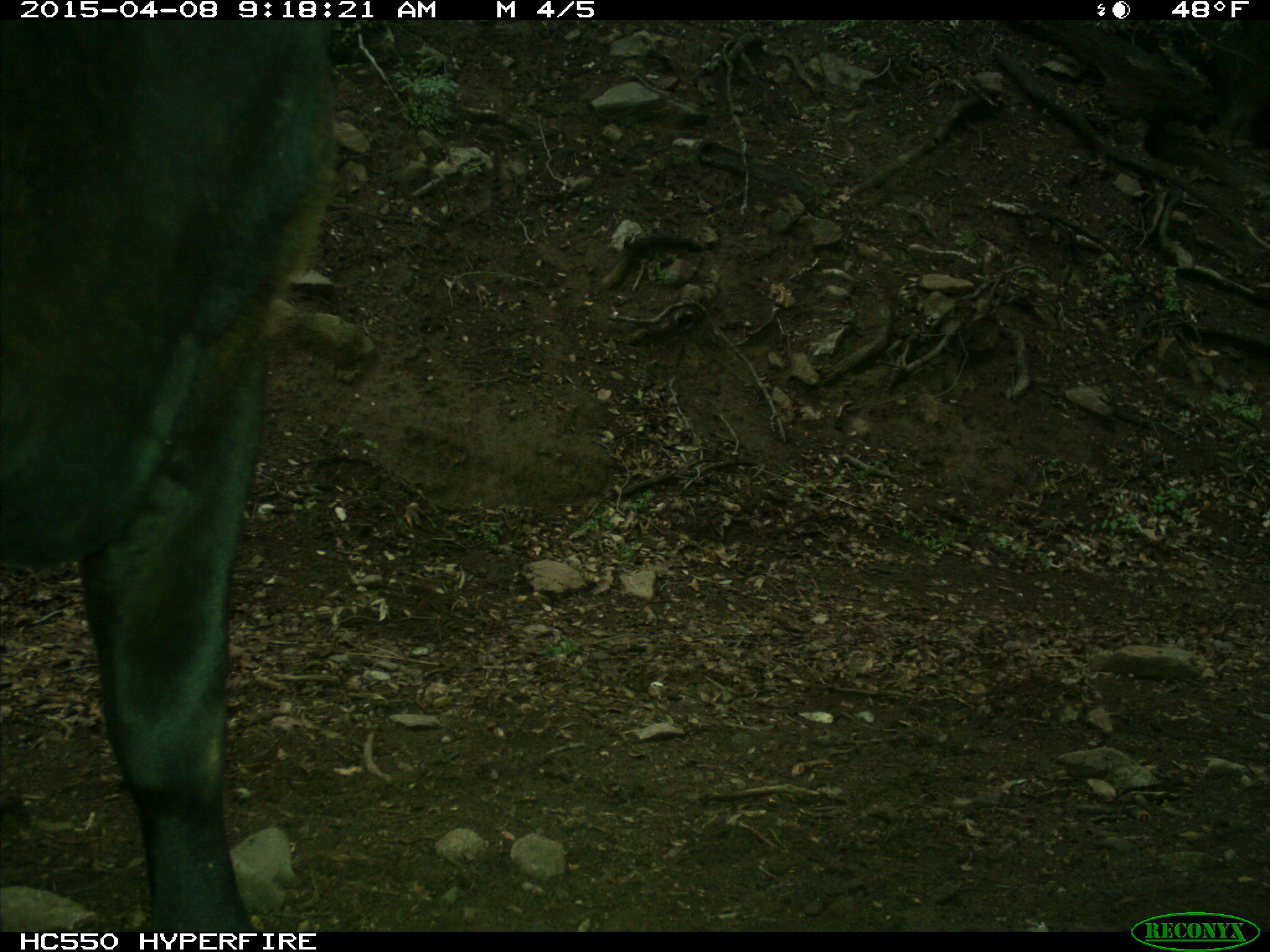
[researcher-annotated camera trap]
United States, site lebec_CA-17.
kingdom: Animalia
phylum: Chordata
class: Mammalia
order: Artiodactyla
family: Bovidae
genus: Bos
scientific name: Bos taurus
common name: domestic cow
Bos taurus (domestic cow).